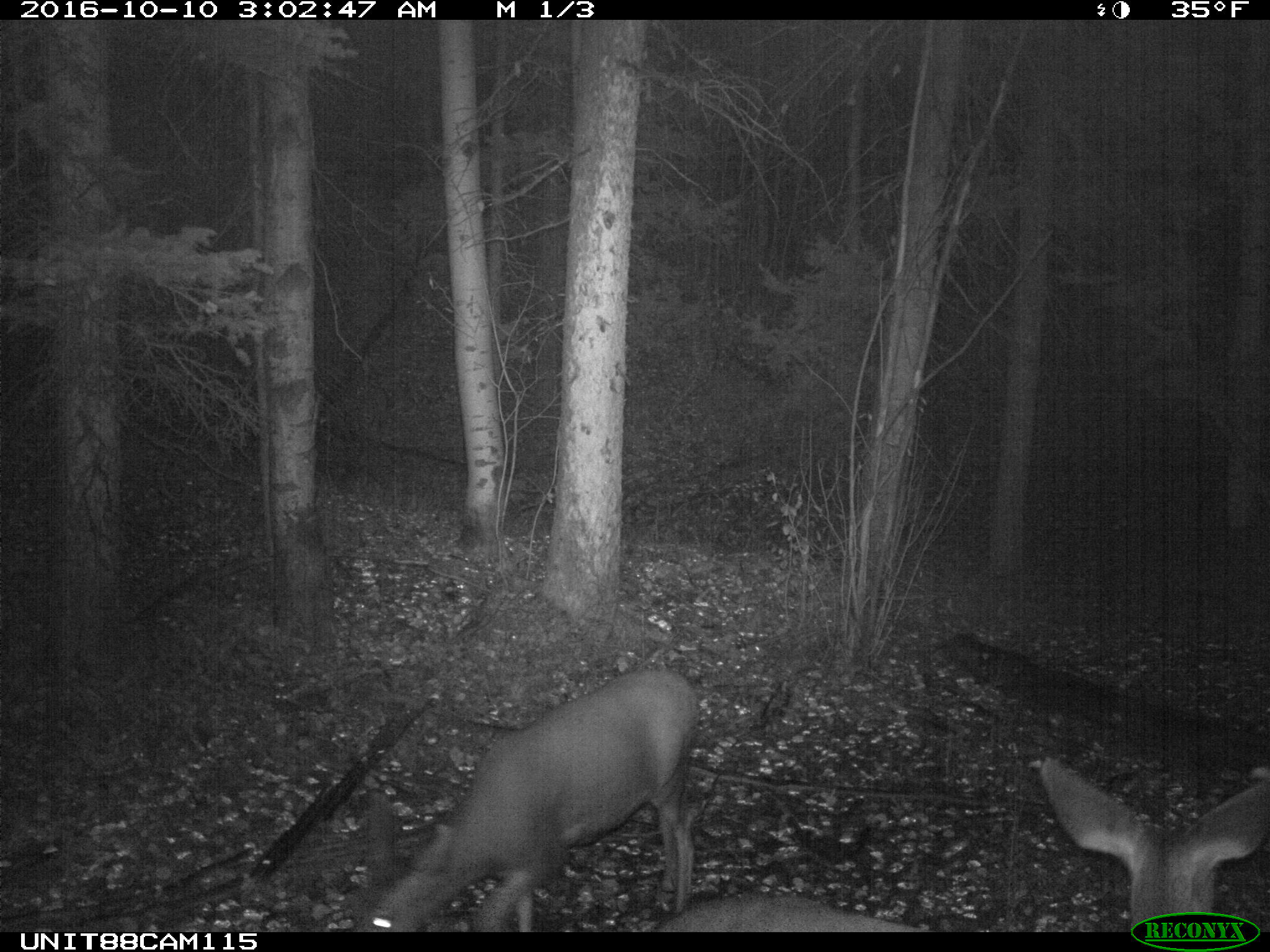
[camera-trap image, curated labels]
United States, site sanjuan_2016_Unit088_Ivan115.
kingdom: Animalia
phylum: Chordata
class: Mammalia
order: Artiodactyla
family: Cervidae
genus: Odocoileus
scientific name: Odocoileus hemionus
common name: mule deer